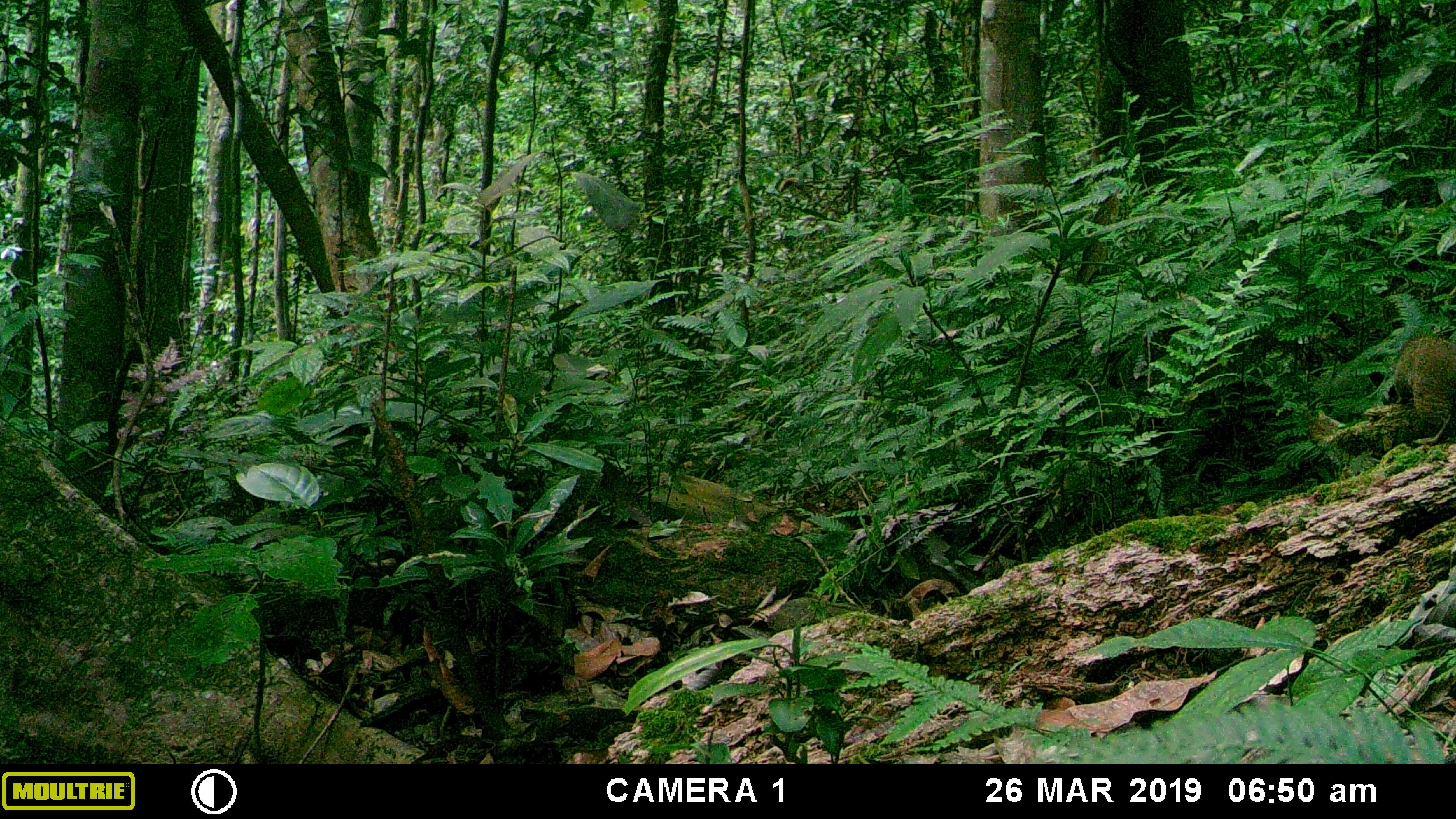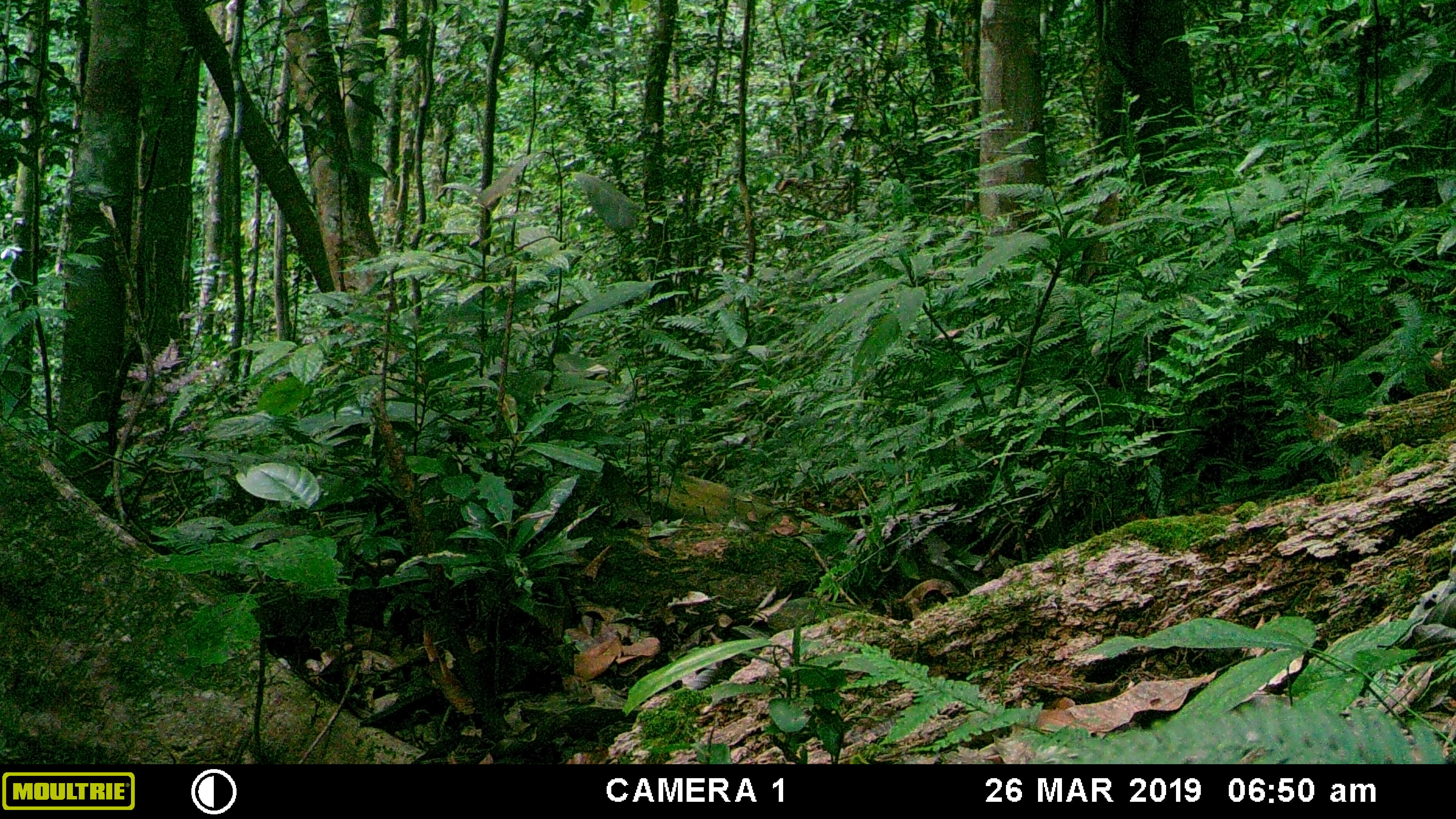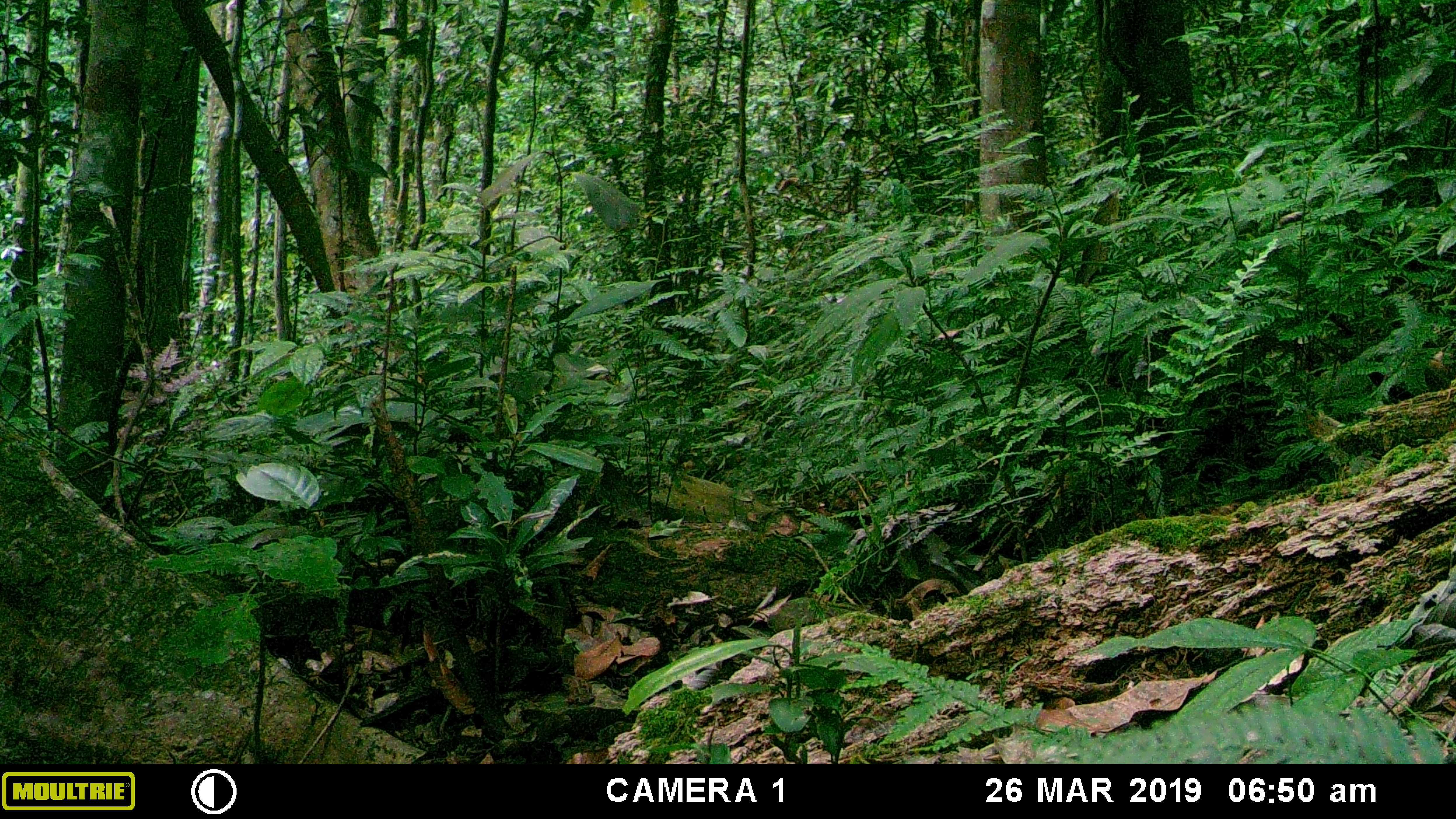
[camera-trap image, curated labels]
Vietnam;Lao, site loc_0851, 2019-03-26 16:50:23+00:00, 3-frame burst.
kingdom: Animalia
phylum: Chordata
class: Mammalia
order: Rodentia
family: Sciuridae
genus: Sciurus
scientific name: Sciurus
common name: squirrel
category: unidentified squirrel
Unidentified squirrel (squirrel) (Sciurus). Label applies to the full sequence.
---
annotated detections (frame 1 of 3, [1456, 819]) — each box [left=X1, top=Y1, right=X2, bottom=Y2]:
unidentified squirrel: [left=1392, top=330, right=1456, bottom=444]